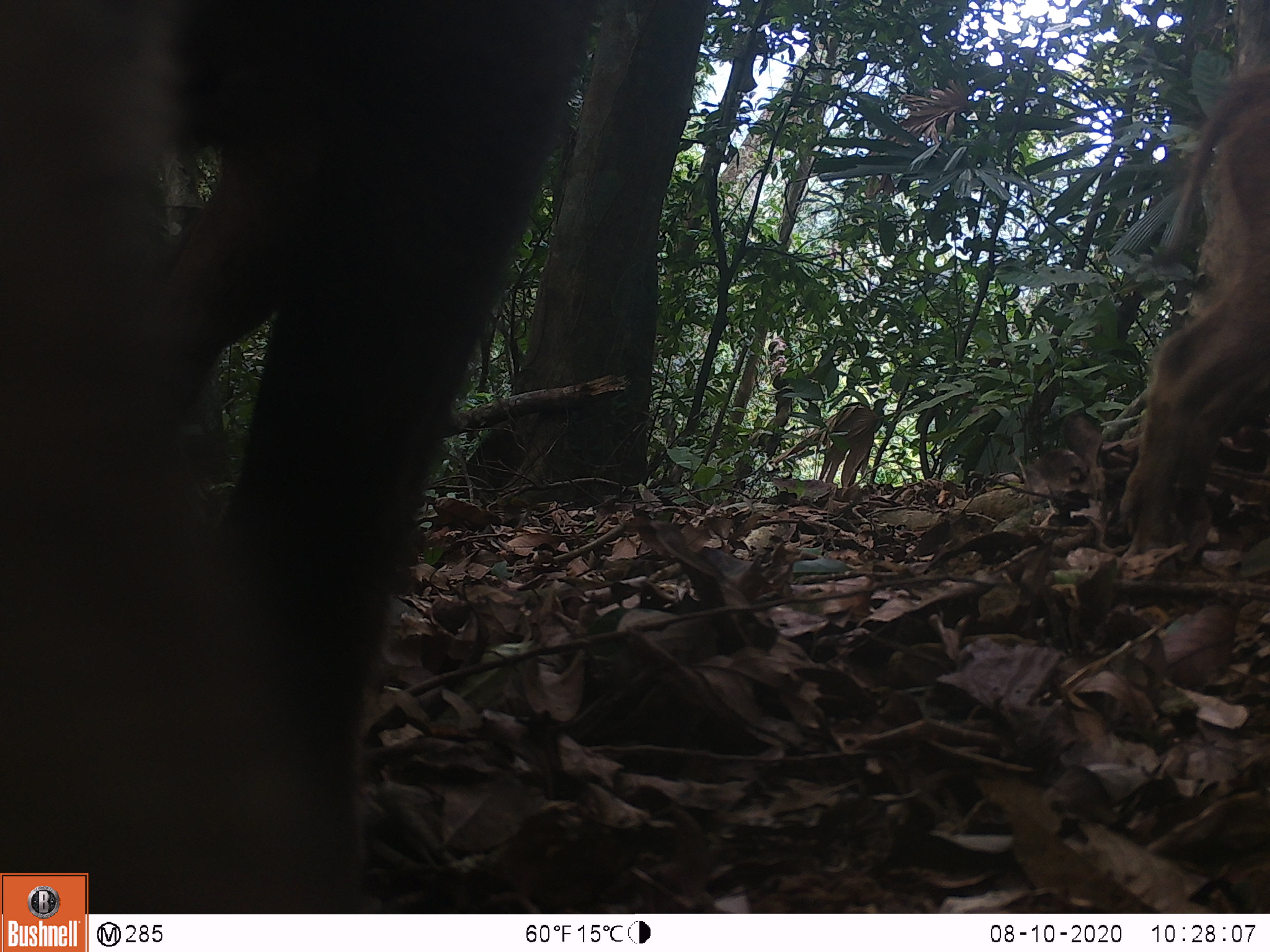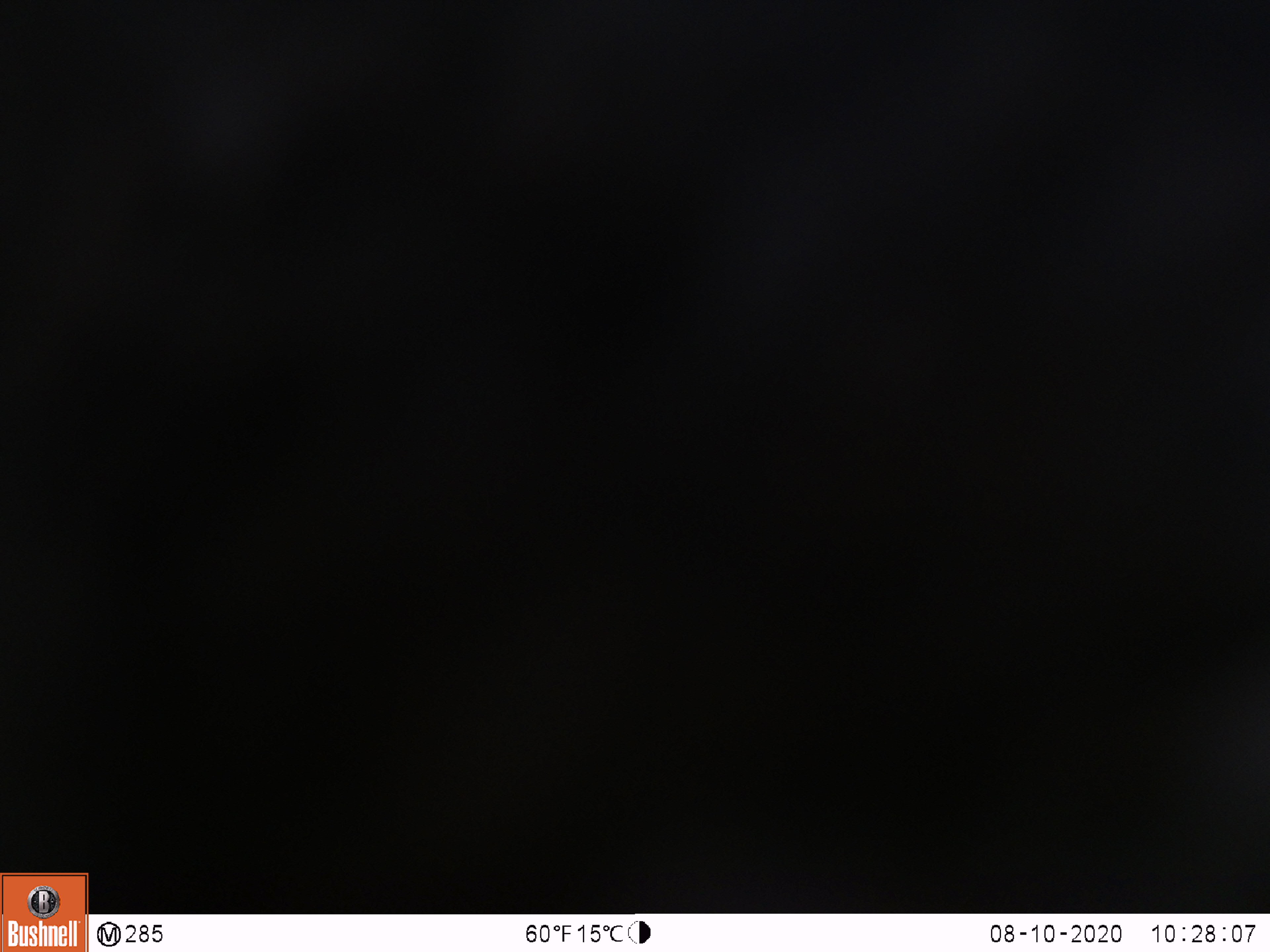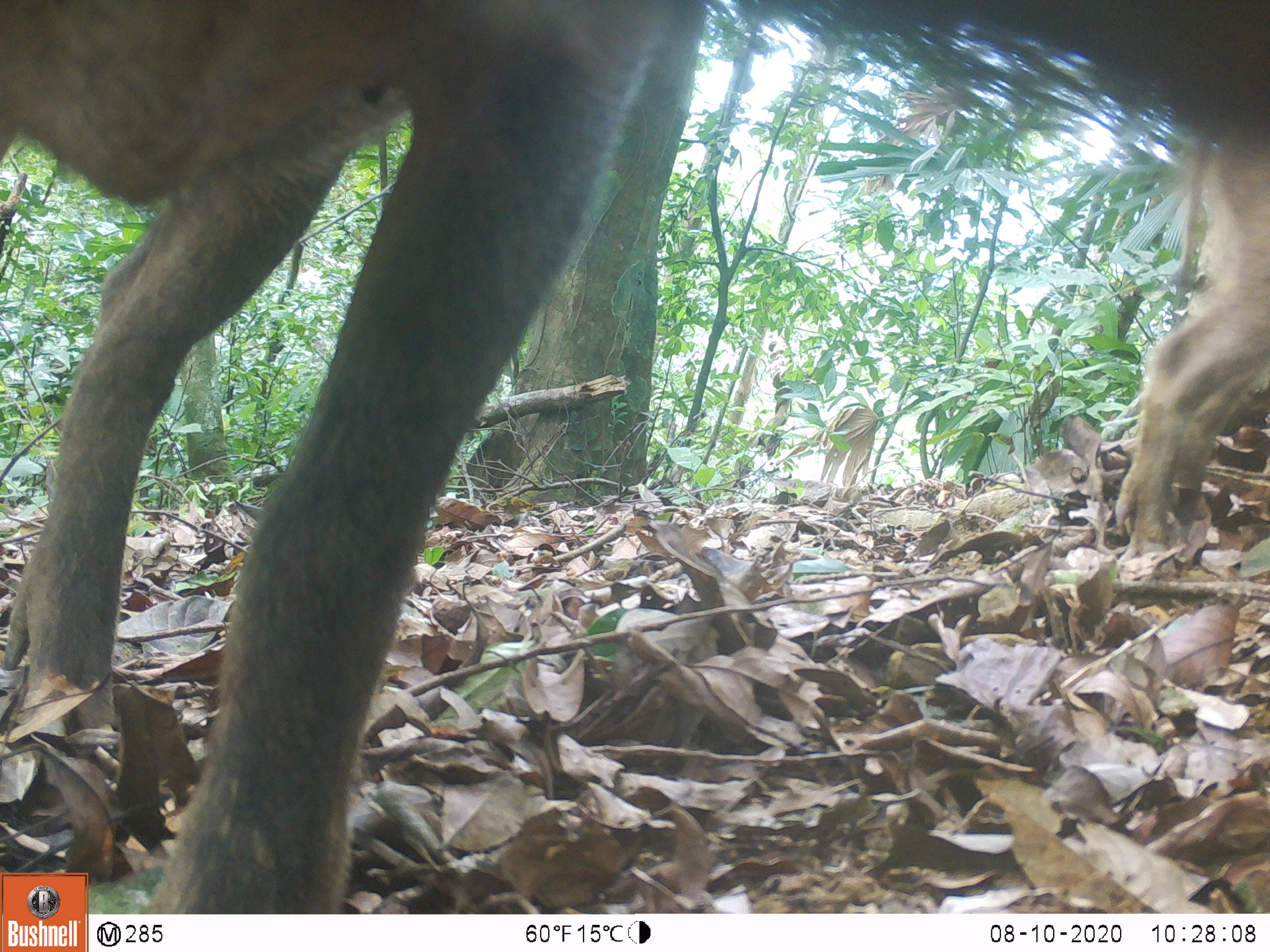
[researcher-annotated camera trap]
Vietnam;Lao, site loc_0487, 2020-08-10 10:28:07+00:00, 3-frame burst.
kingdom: Animalia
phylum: Chordata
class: Mammalia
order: Artiodactyla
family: Suidae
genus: Sus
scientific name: Sus scrofa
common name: eurasian wild pig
Eurasian wild pig (Sus scrofa). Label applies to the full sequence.